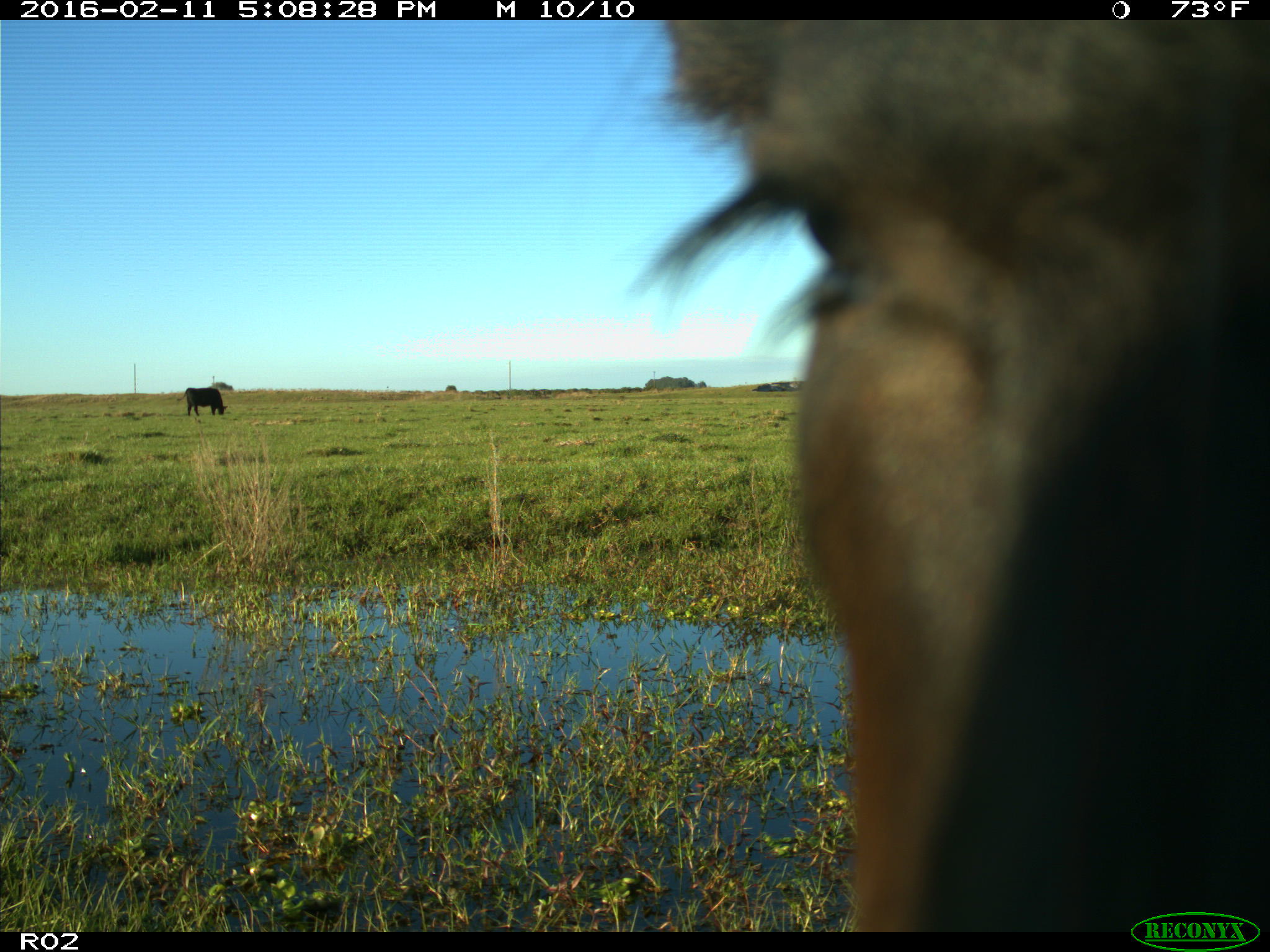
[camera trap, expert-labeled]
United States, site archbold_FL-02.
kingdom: Animalia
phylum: Chordata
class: Mammalia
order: Artiodactyla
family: Bovidae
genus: Bos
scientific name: Bos taurus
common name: domestic cow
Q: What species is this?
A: Bos taurus (domestic cow).